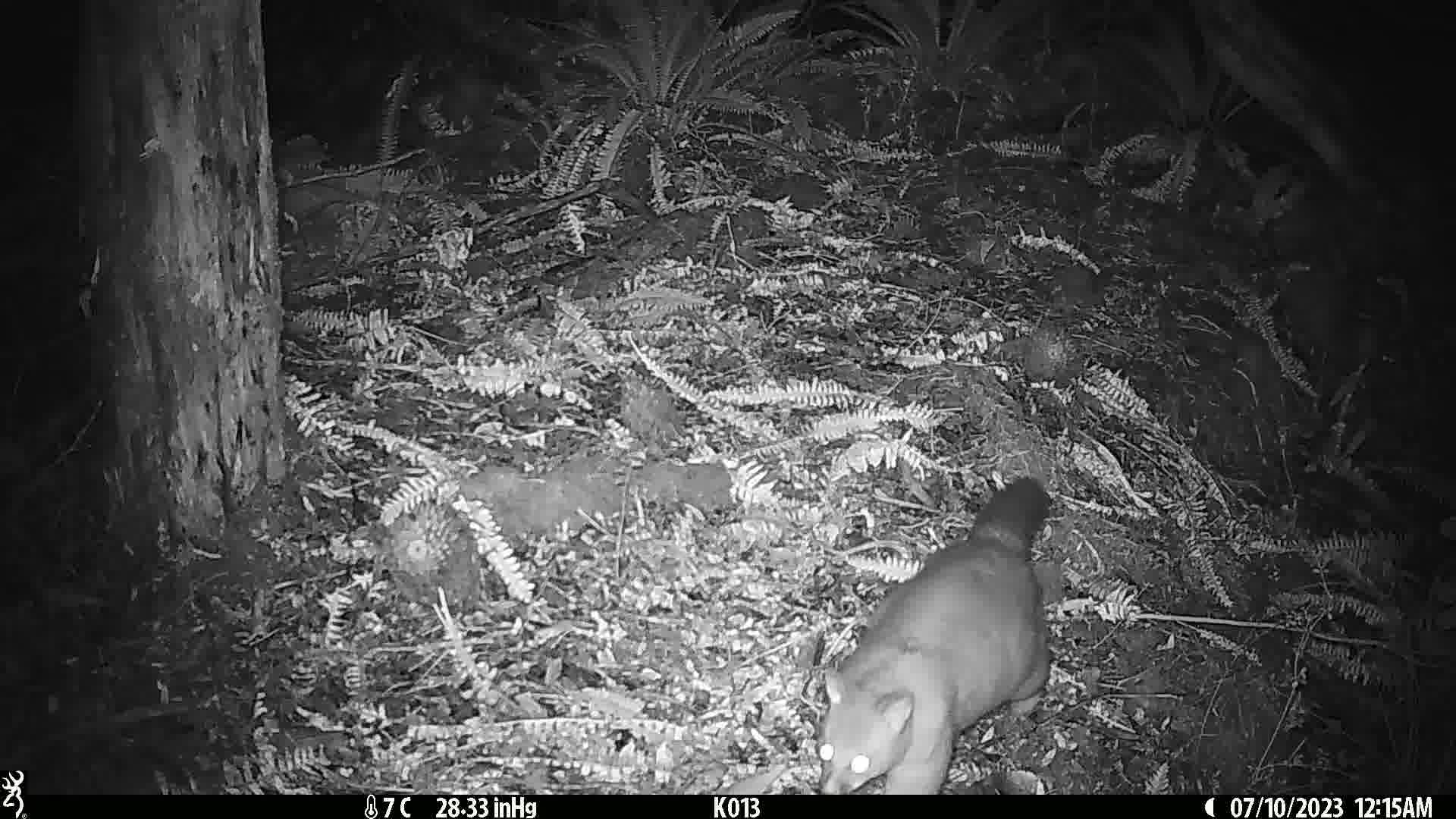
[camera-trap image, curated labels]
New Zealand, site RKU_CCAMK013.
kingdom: Animalia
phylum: Chordata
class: Mammalia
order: Diprotodontia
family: Phalangeridae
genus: Trichosurus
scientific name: Trichosurus vulpecula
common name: common brushtail possum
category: possum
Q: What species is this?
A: Possum (common brushtail possum) (Trichosurus vulpecula).